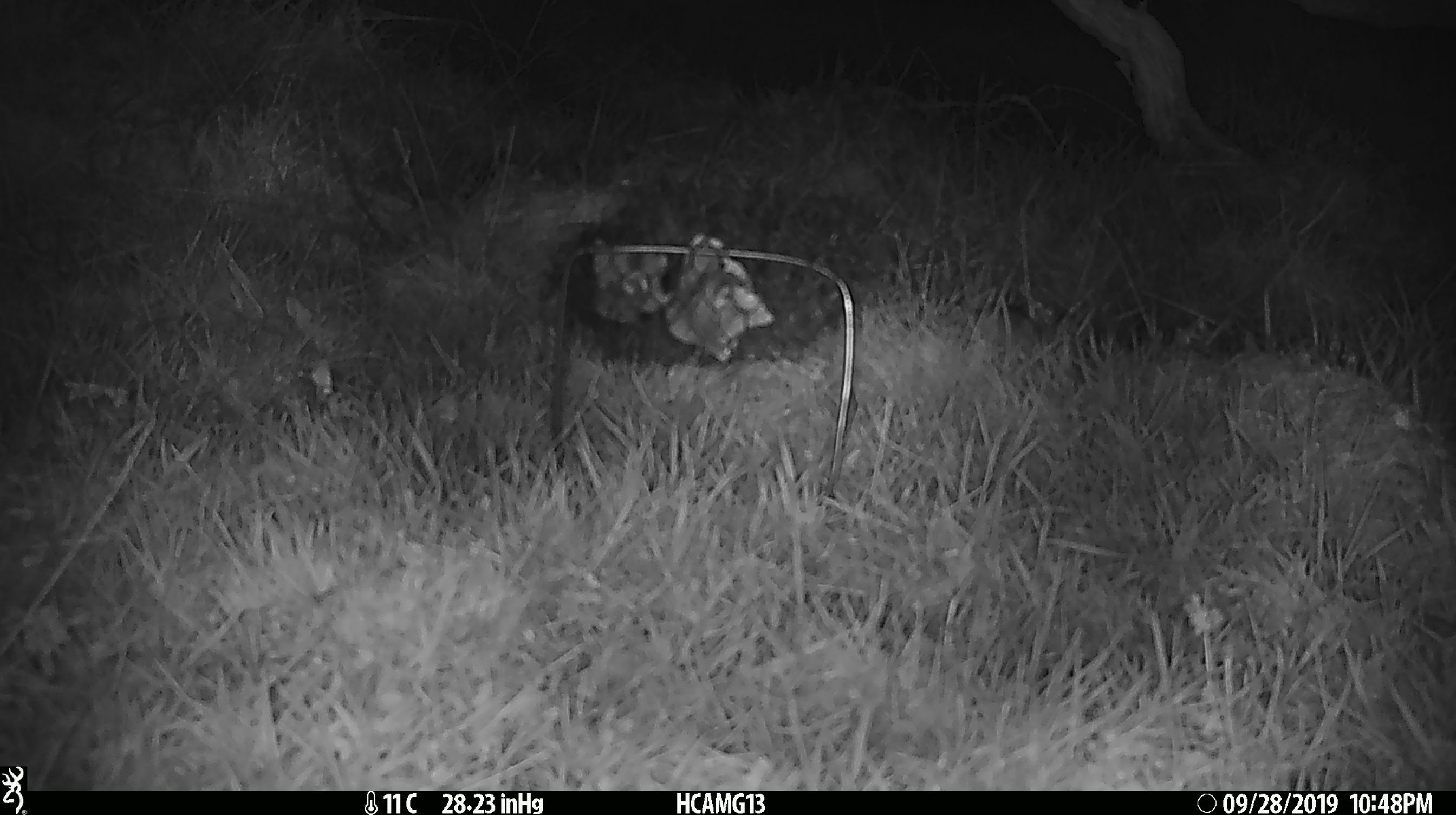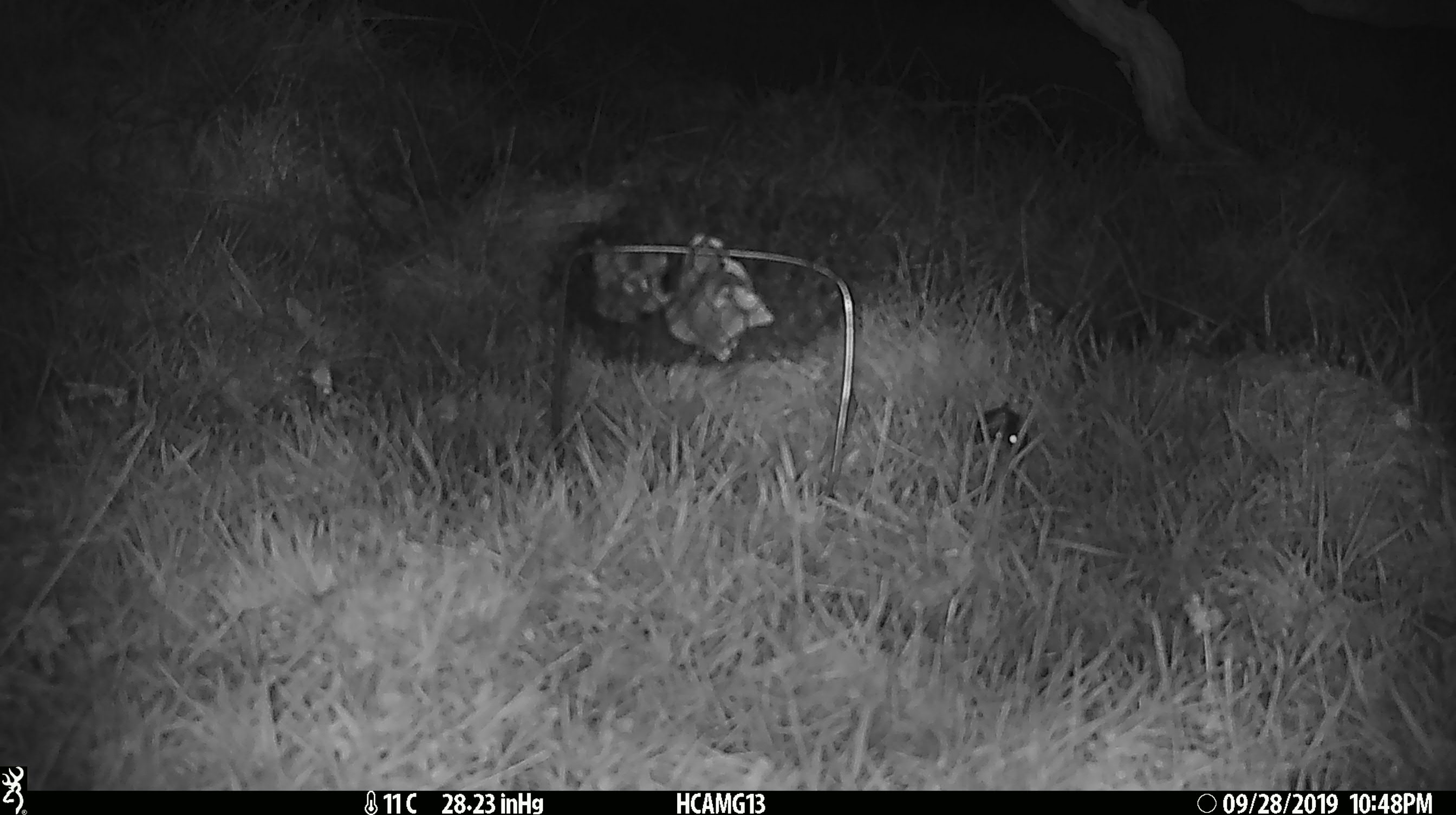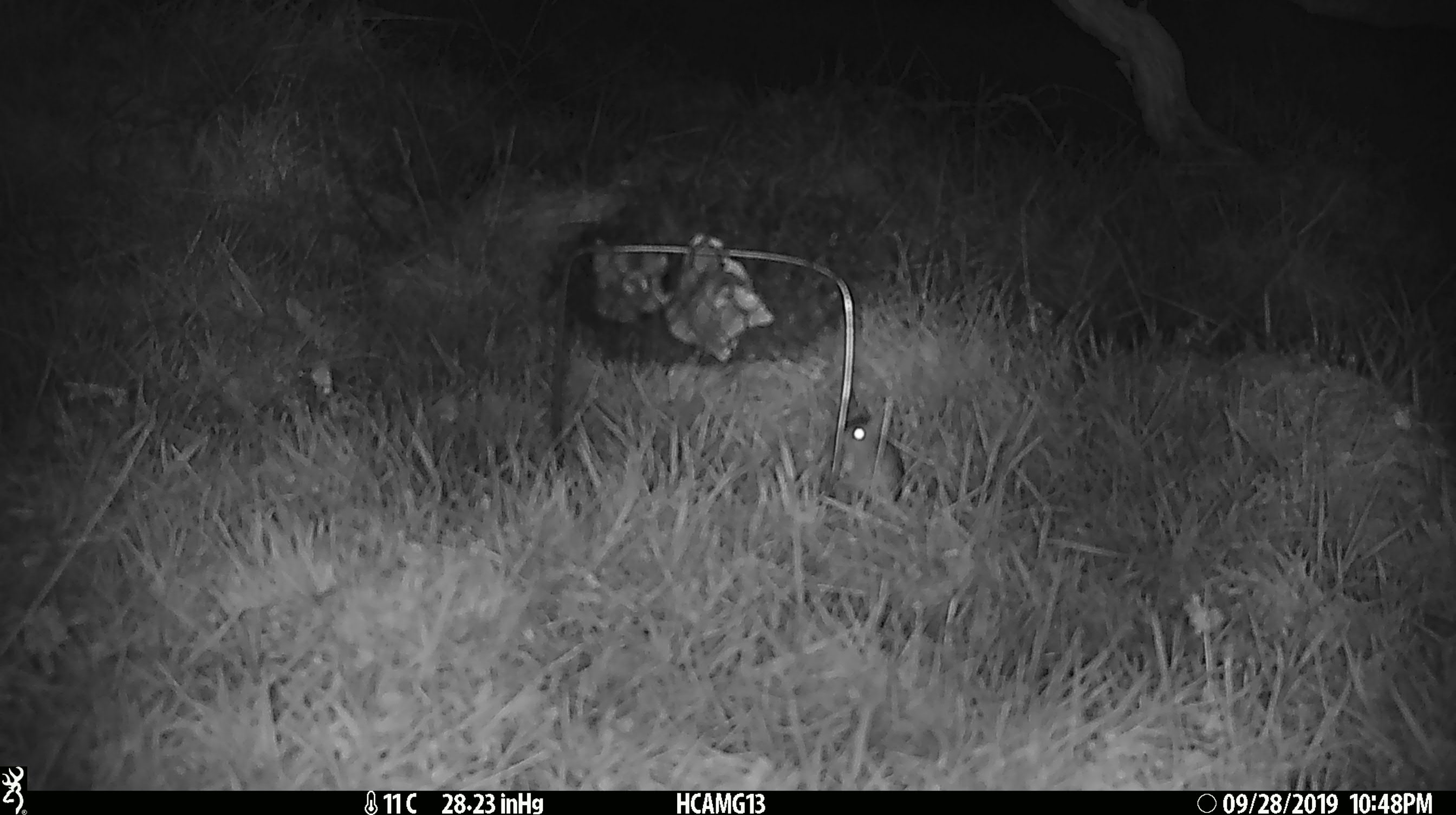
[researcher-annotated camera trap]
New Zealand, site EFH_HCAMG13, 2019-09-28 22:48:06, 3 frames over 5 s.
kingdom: Animalia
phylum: Chordata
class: Mammalia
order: Rodentia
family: Muridae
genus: Mus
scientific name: Mus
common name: mouse